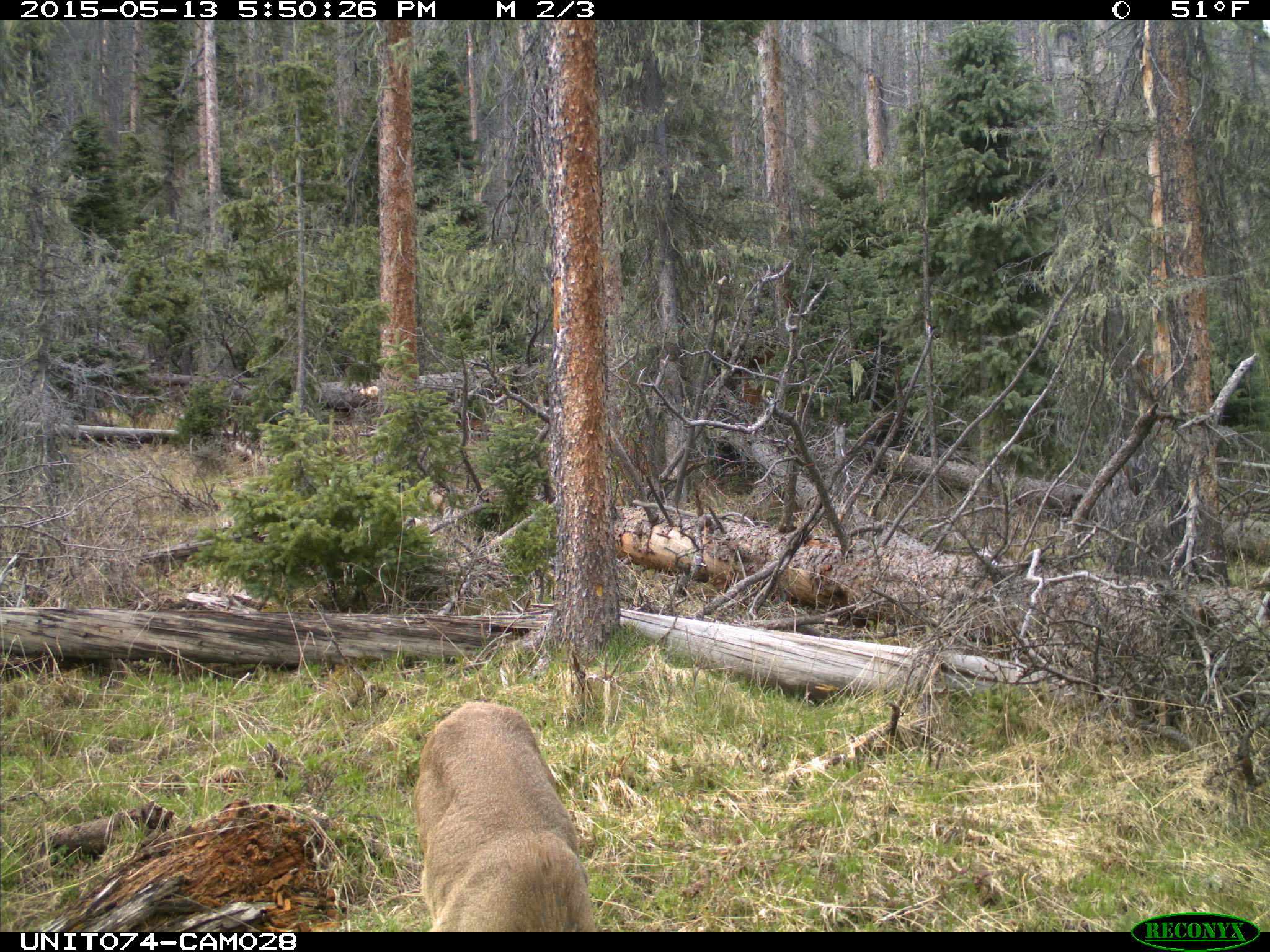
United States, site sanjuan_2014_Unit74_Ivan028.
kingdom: Animalia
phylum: Chordata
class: Mammalia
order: Artiodactyla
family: Cervidae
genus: Odocoileus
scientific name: Odocoileus hemionus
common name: mule deer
Odocoileus hemionus (mule deer).